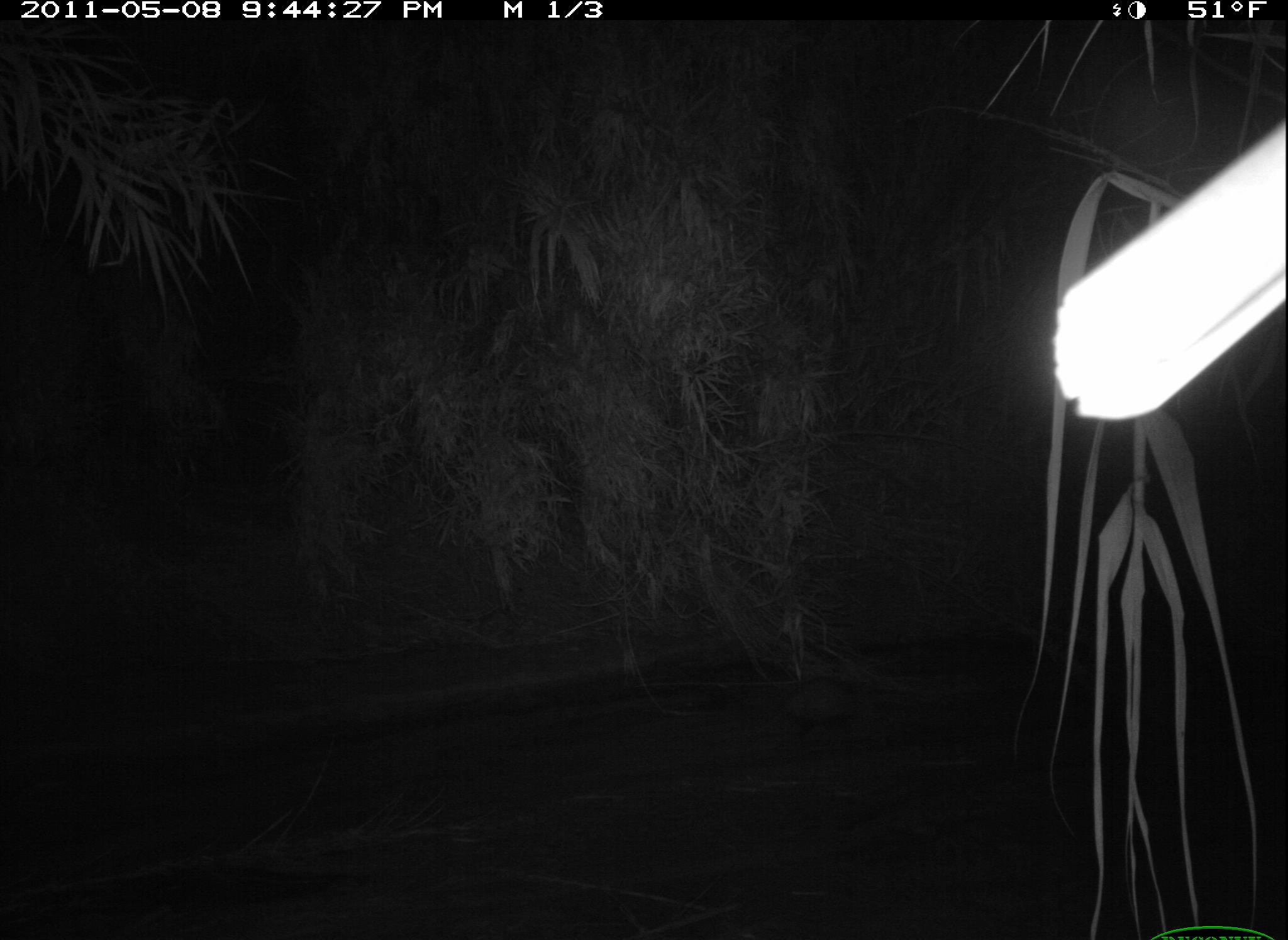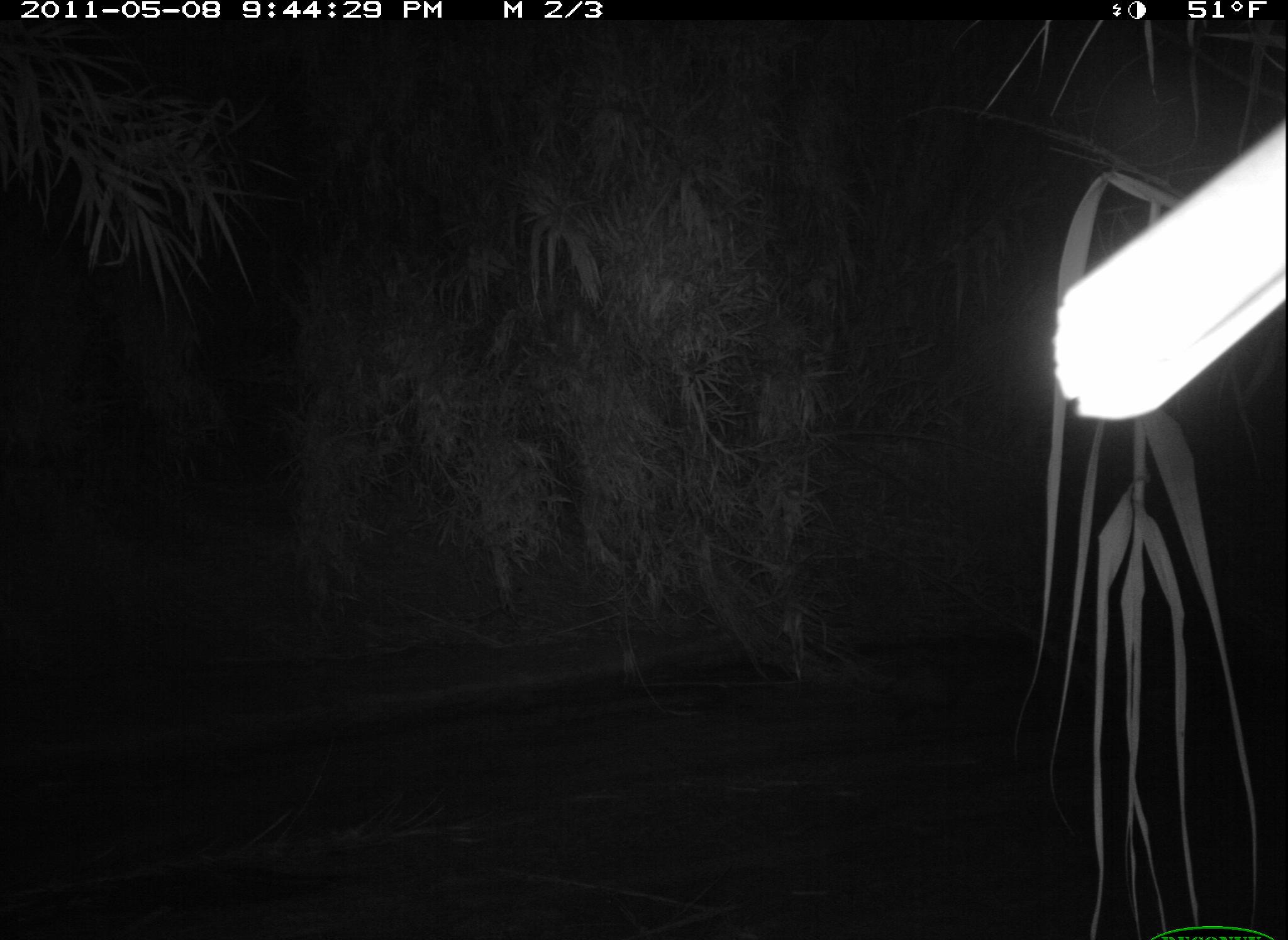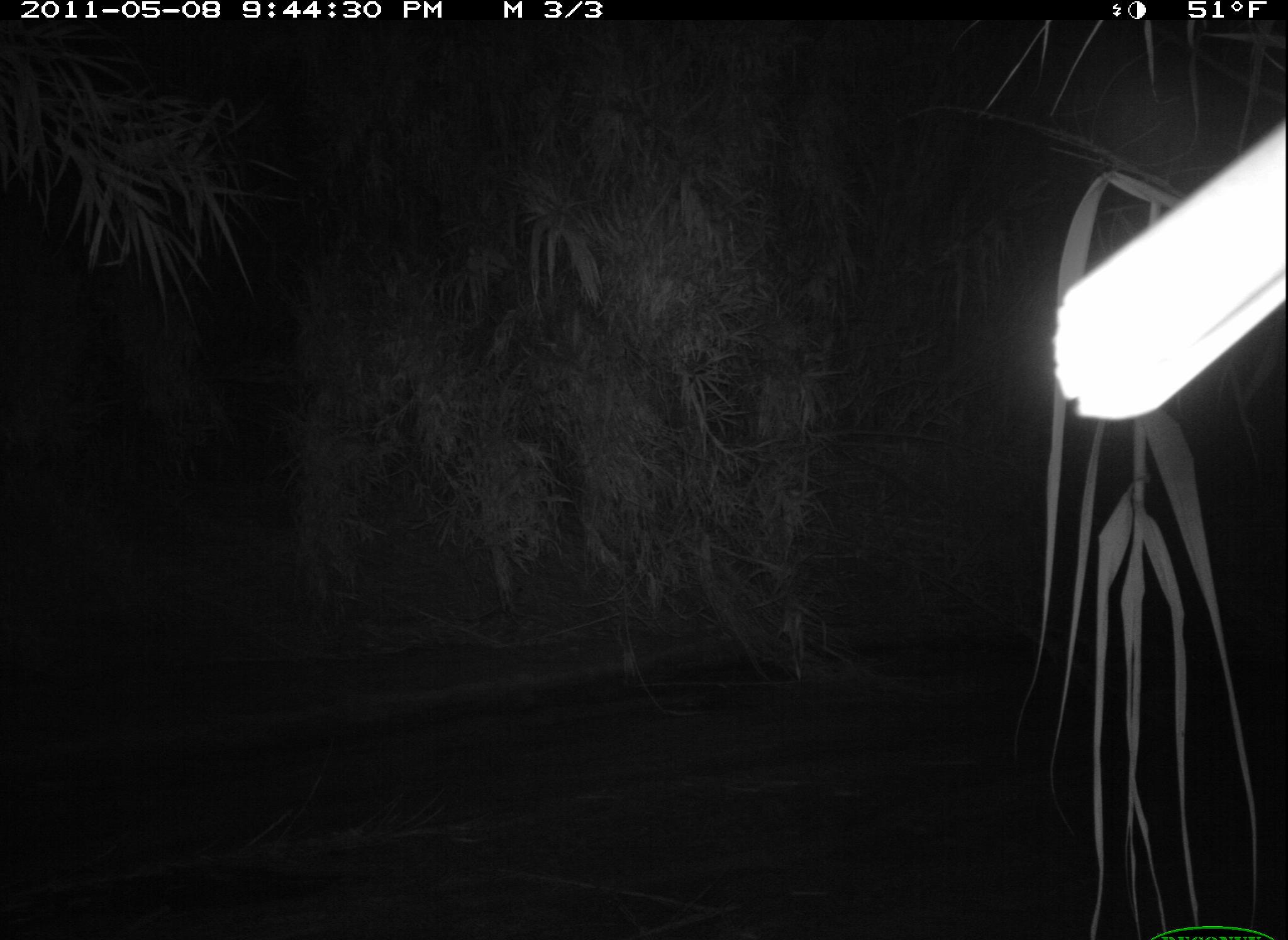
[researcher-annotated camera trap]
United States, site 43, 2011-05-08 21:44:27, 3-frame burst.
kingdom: Animalia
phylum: Chordata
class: Mammalia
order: Didelphimorphia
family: Didelphidae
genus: Didelphis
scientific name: Didelphis virginiana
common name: virginia opossum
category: opossum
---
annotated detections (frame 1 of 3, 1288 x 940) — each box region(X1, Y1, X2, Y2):
opossum: region(755, 670, 865, 739)